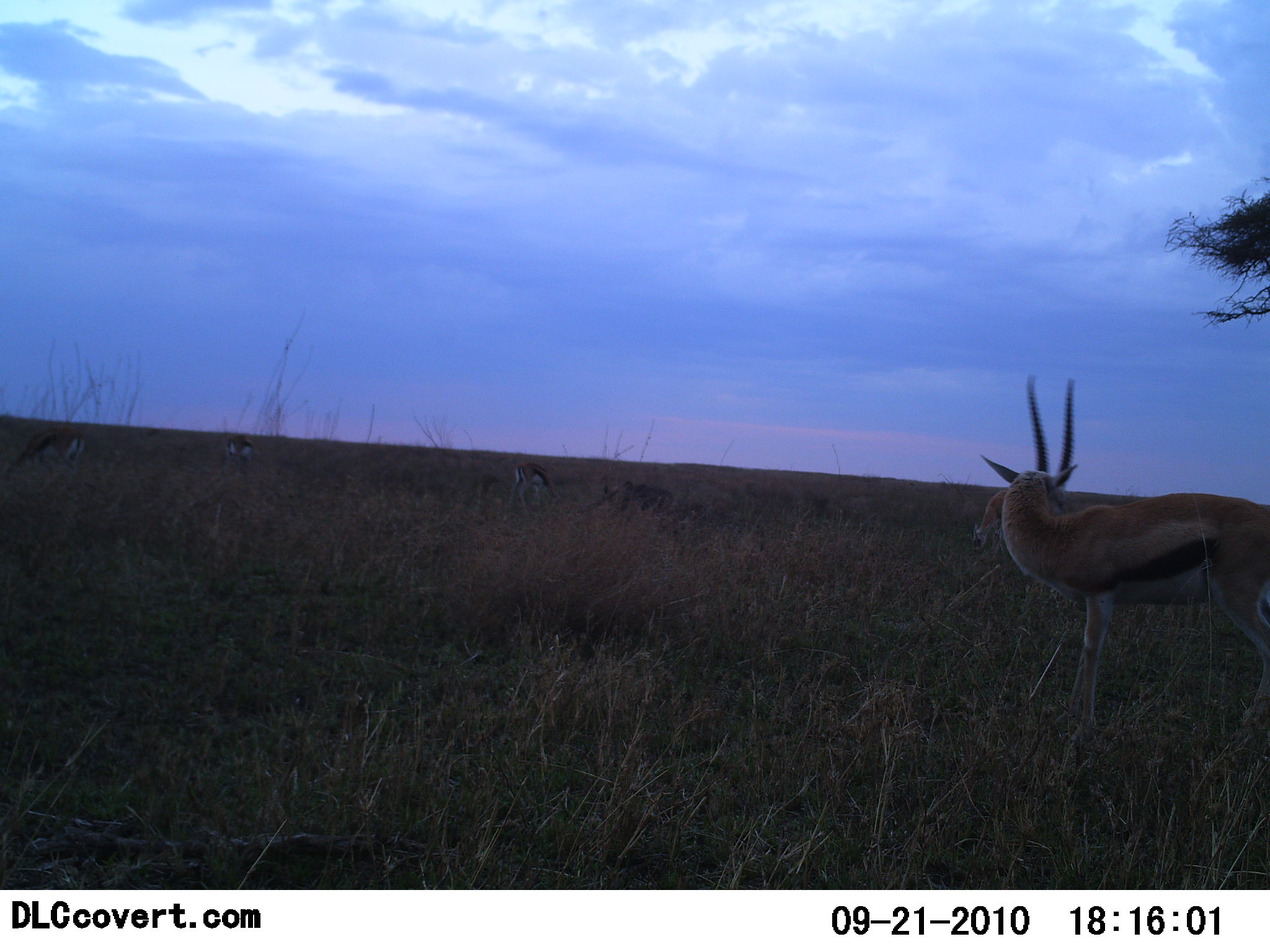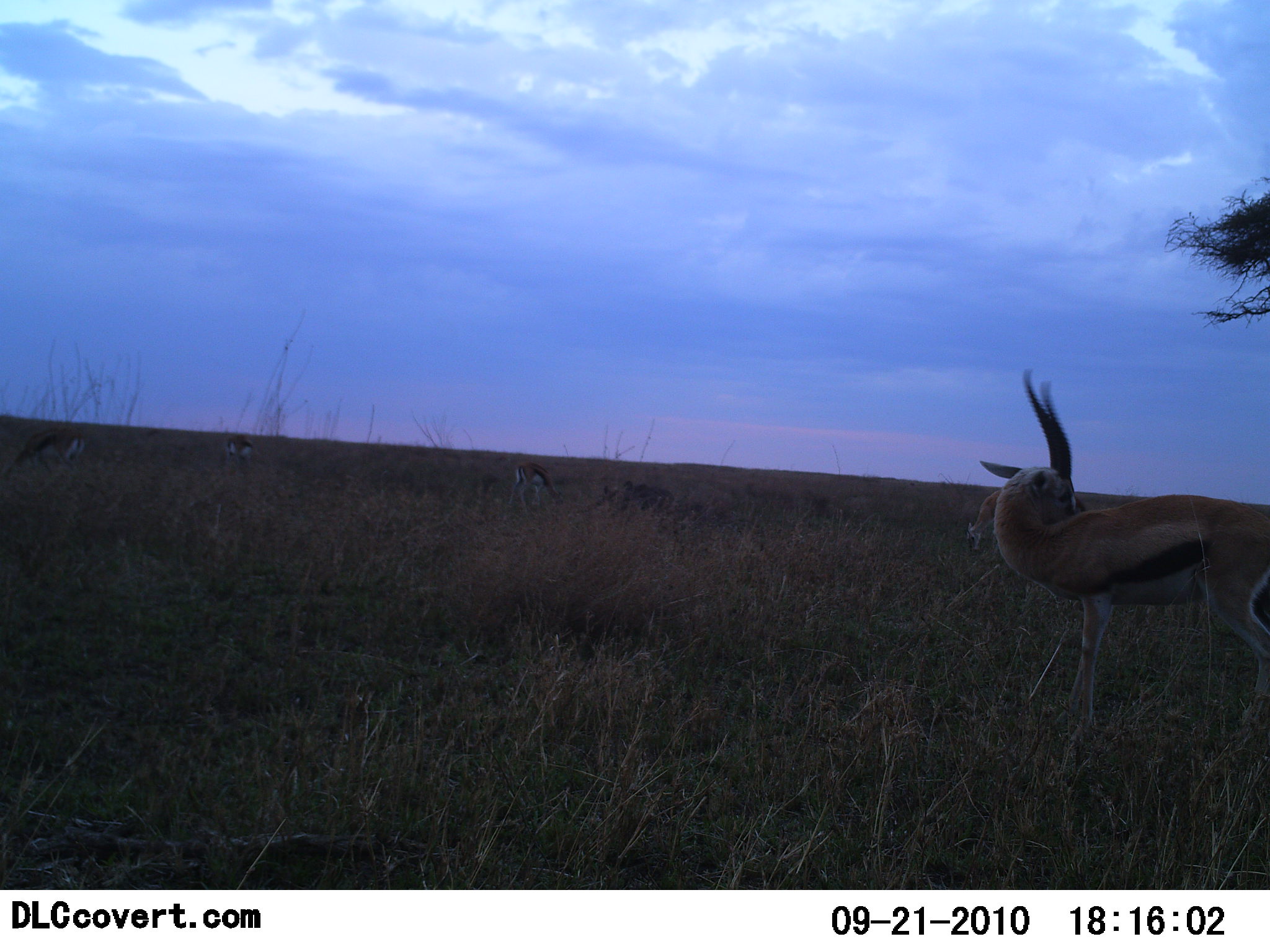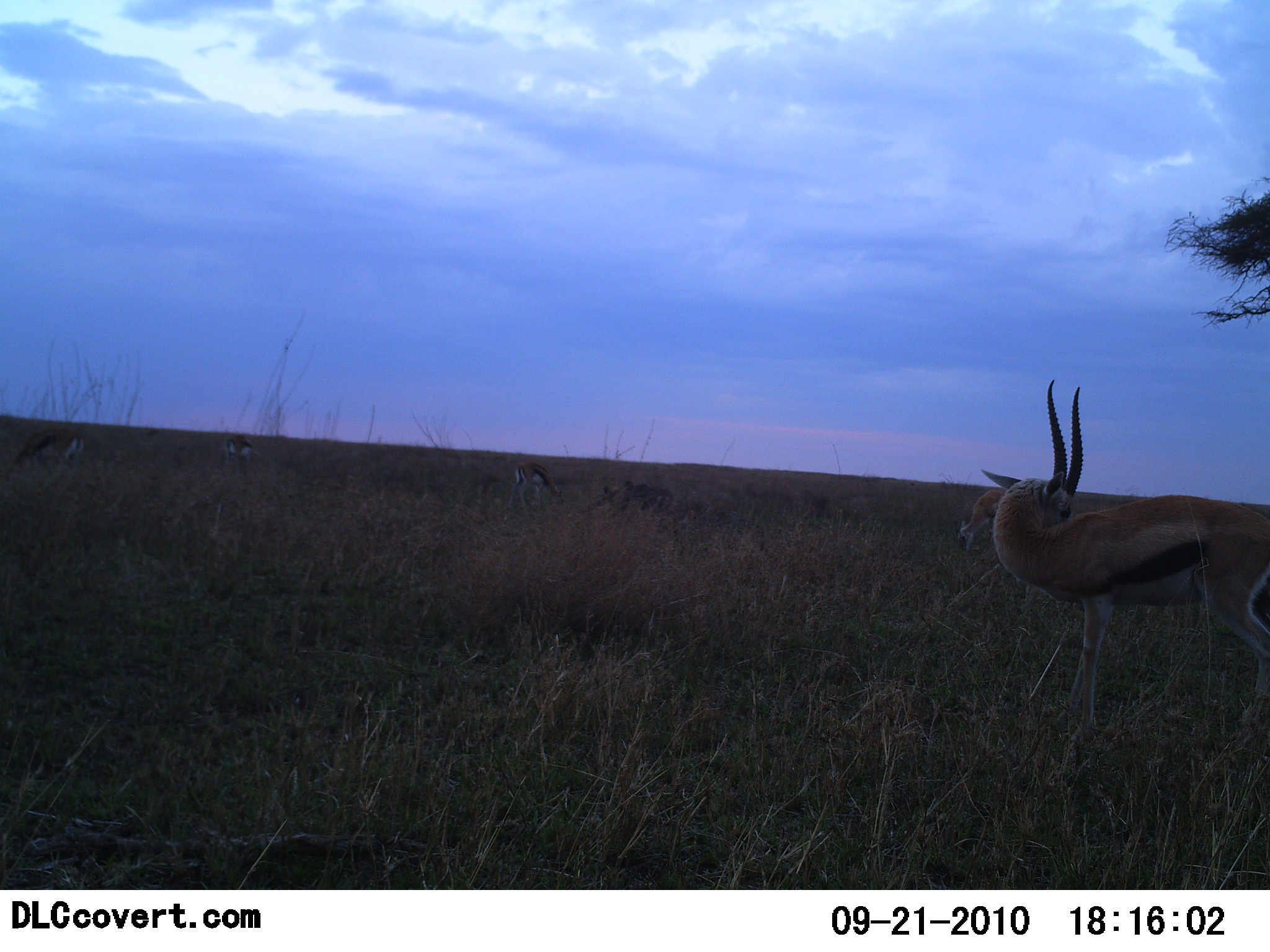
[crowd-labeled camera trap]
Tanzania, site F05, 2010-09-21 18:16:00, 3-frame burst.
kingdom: Animalia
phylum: Chordata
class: Mammalia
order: Artiodactyla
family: Bovidae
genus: Eudorcas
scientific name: Eudorcas thomsonii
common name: thomson's gazelle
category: gazellethomsons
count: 5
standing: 73%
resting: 7%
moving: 7%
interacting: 0%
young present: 0%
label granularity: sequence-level